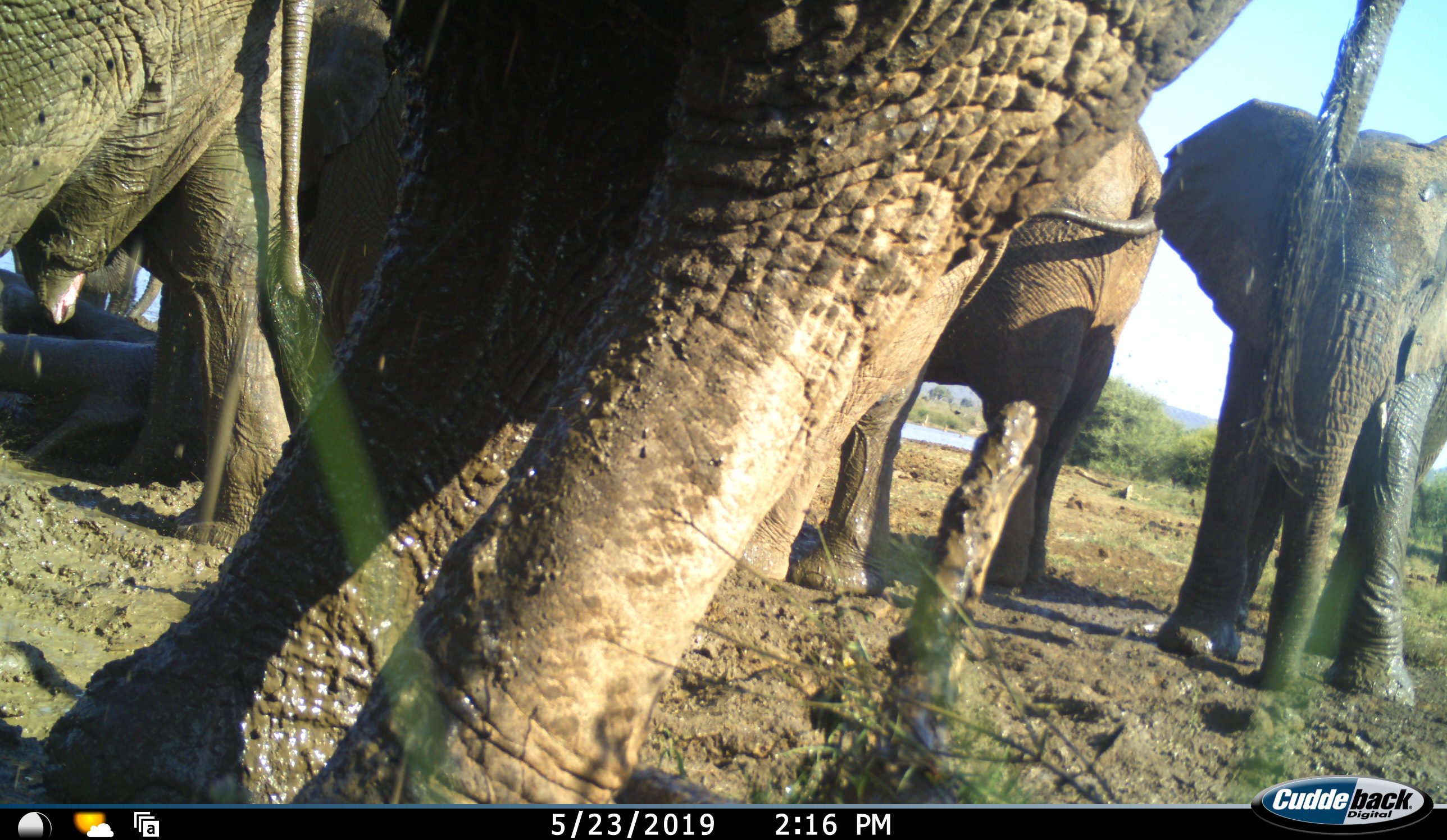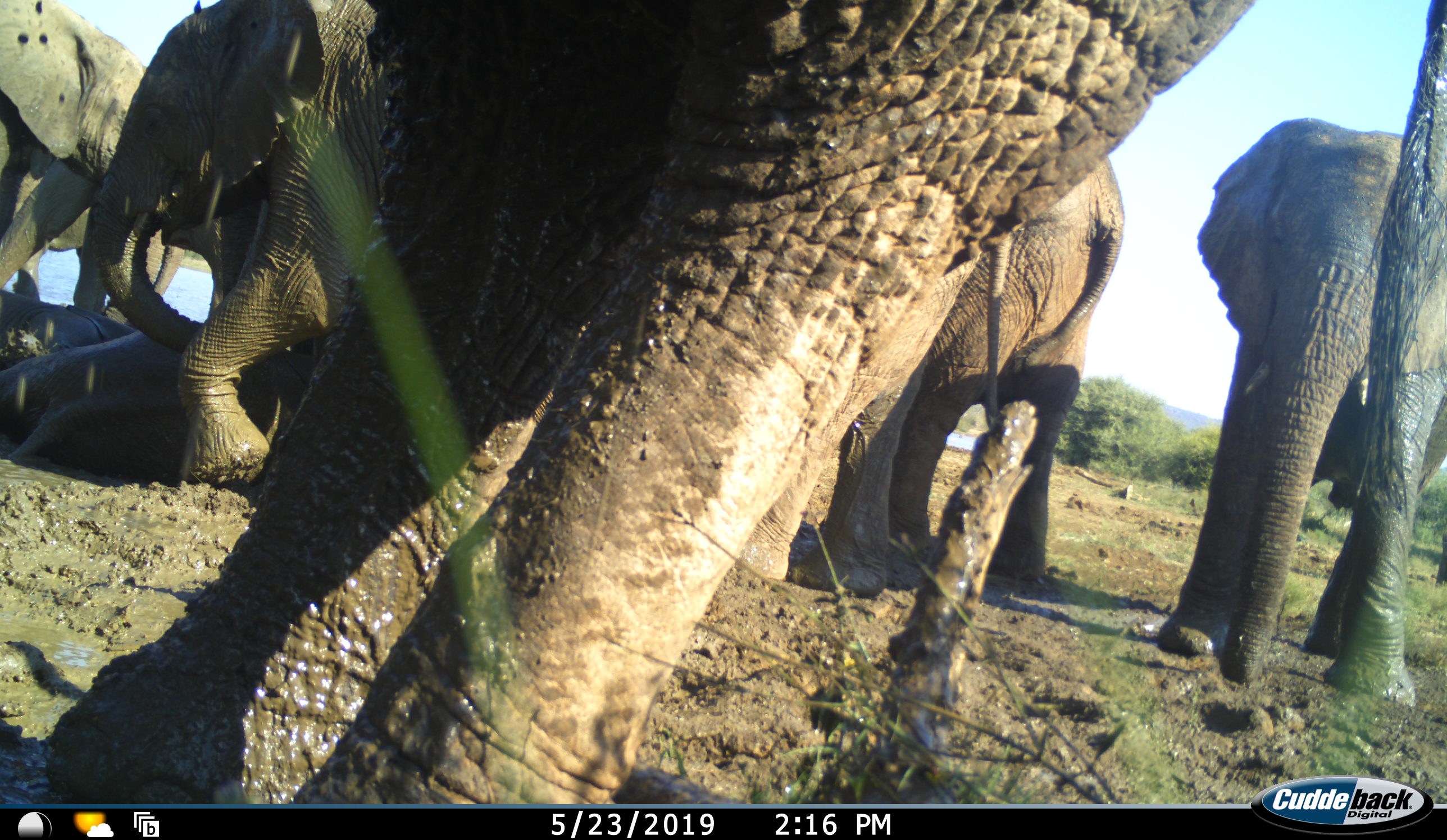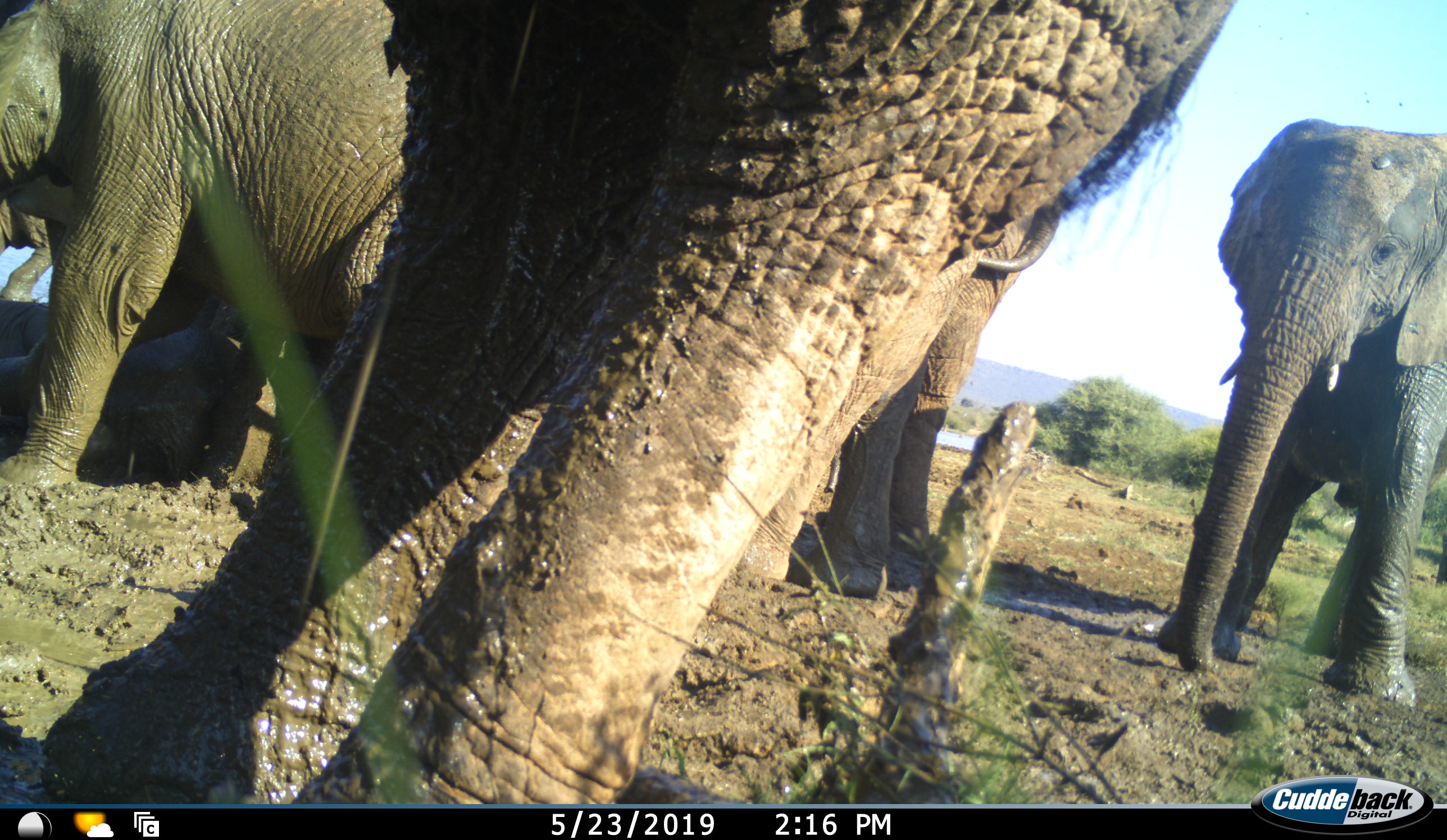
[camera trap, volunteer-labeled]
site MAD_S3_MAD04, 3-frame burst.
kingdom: Animalia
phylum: Chordata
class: Mammalia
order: Proboscidea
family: Elephantidae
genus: Loxodonta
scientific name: Loxodonta africana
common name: african bush elephant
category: elephant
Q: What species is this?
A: Elephant (african bush elephant) (Loxodonta africana).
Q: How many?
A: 6.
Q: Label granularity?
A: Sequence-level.